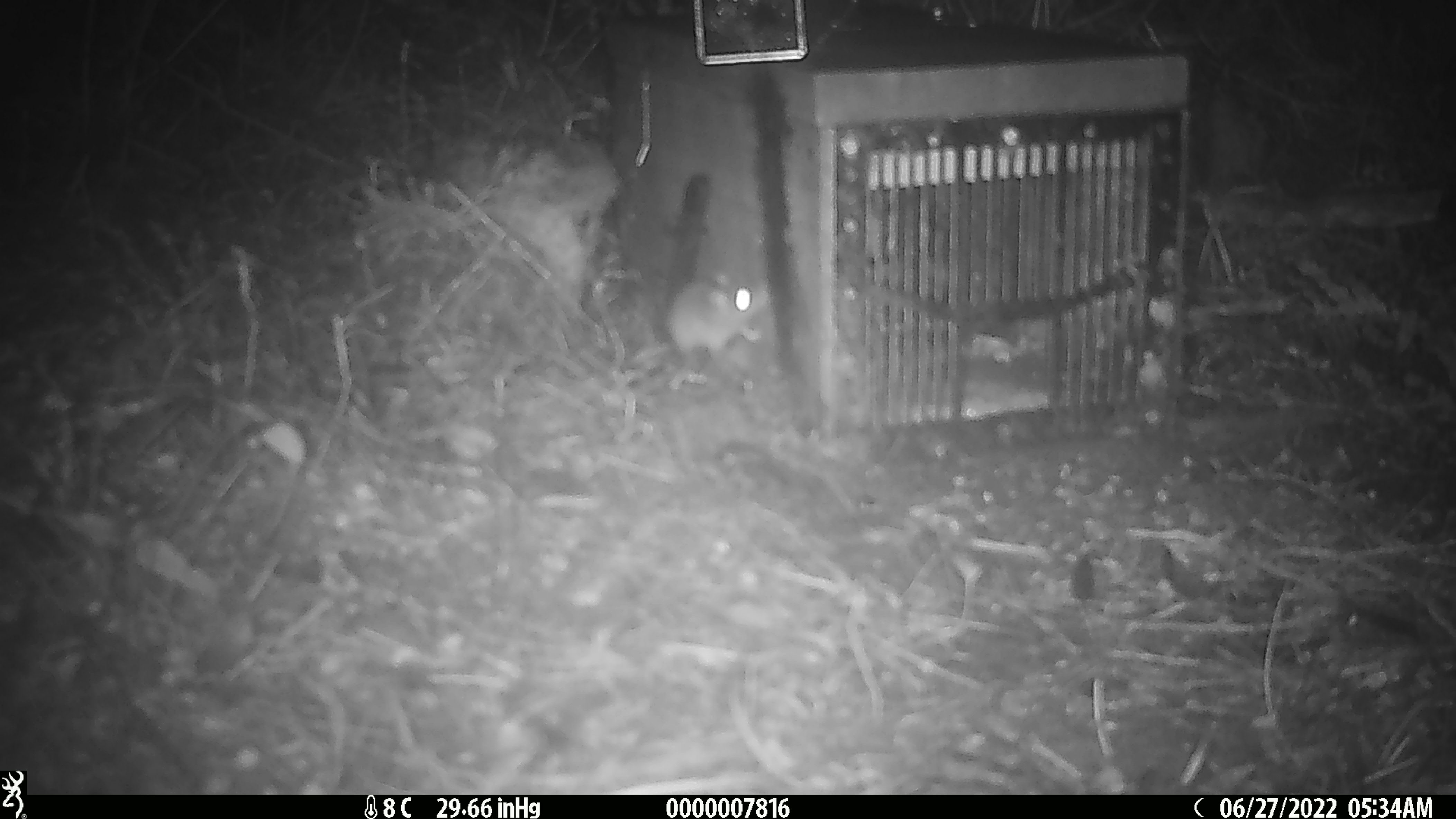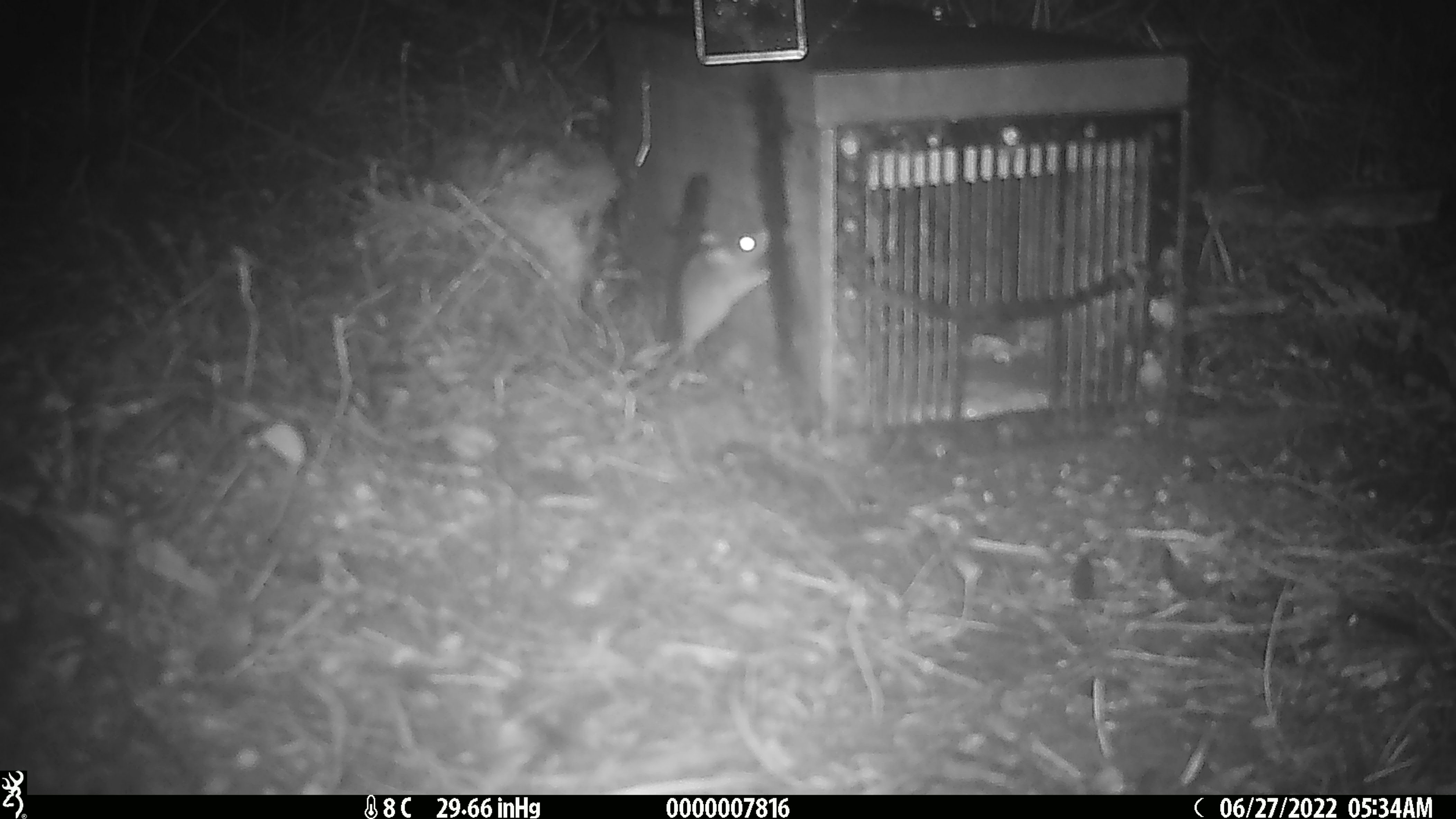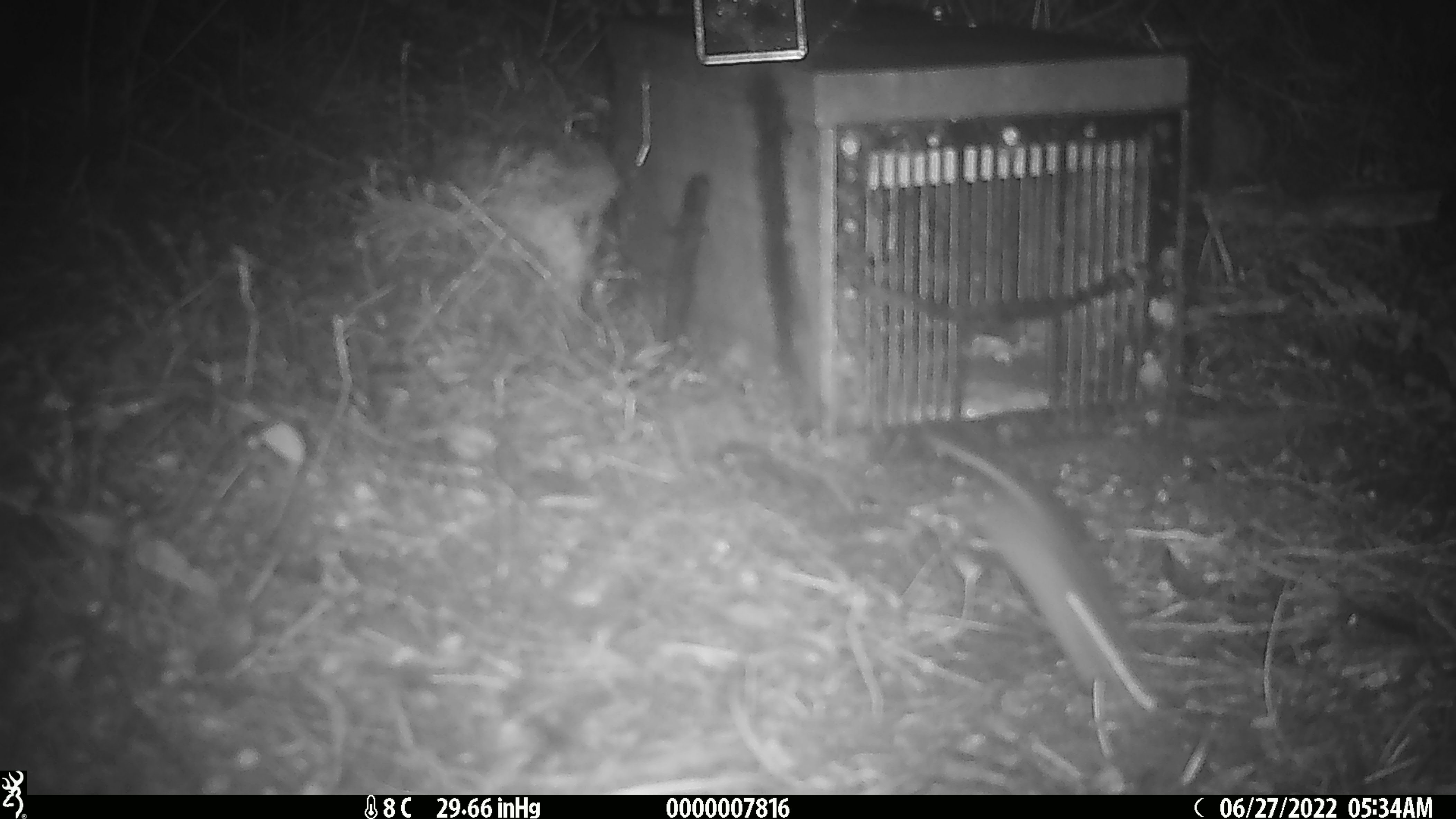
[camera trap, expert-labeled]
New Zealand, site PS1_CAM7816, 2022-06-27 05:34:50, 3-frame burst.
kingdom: Animalia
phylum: Chordata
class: Mammalia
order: Rodentia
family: Muridae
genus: Mus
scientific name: Mus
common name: mouse